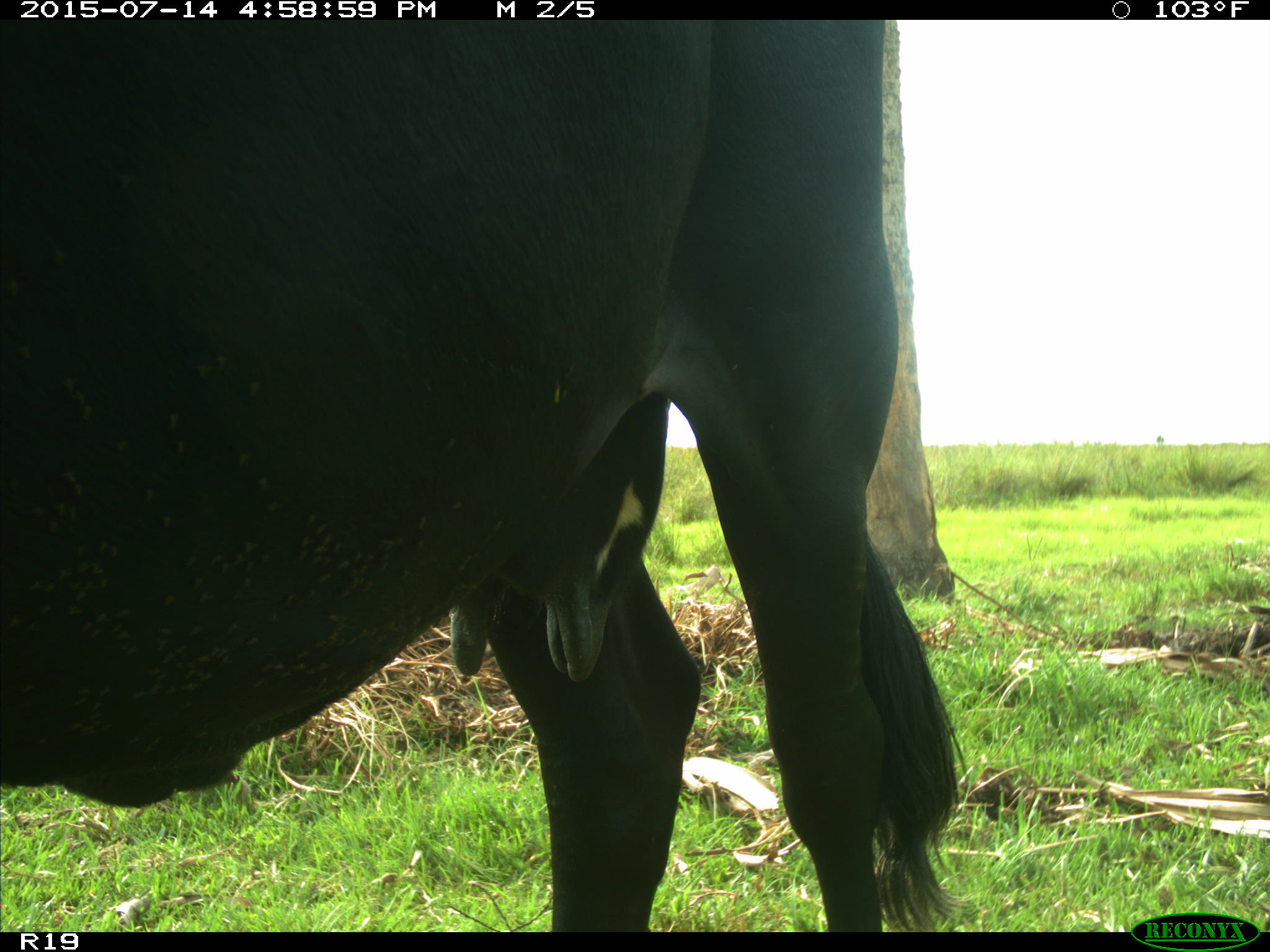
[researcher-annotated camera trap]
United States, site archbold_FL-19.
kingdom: Animalia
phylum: Chordata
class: Mammalia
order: Artiodactyla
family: Bovidae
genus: Bos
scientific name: Bos taurus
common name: domestic cow